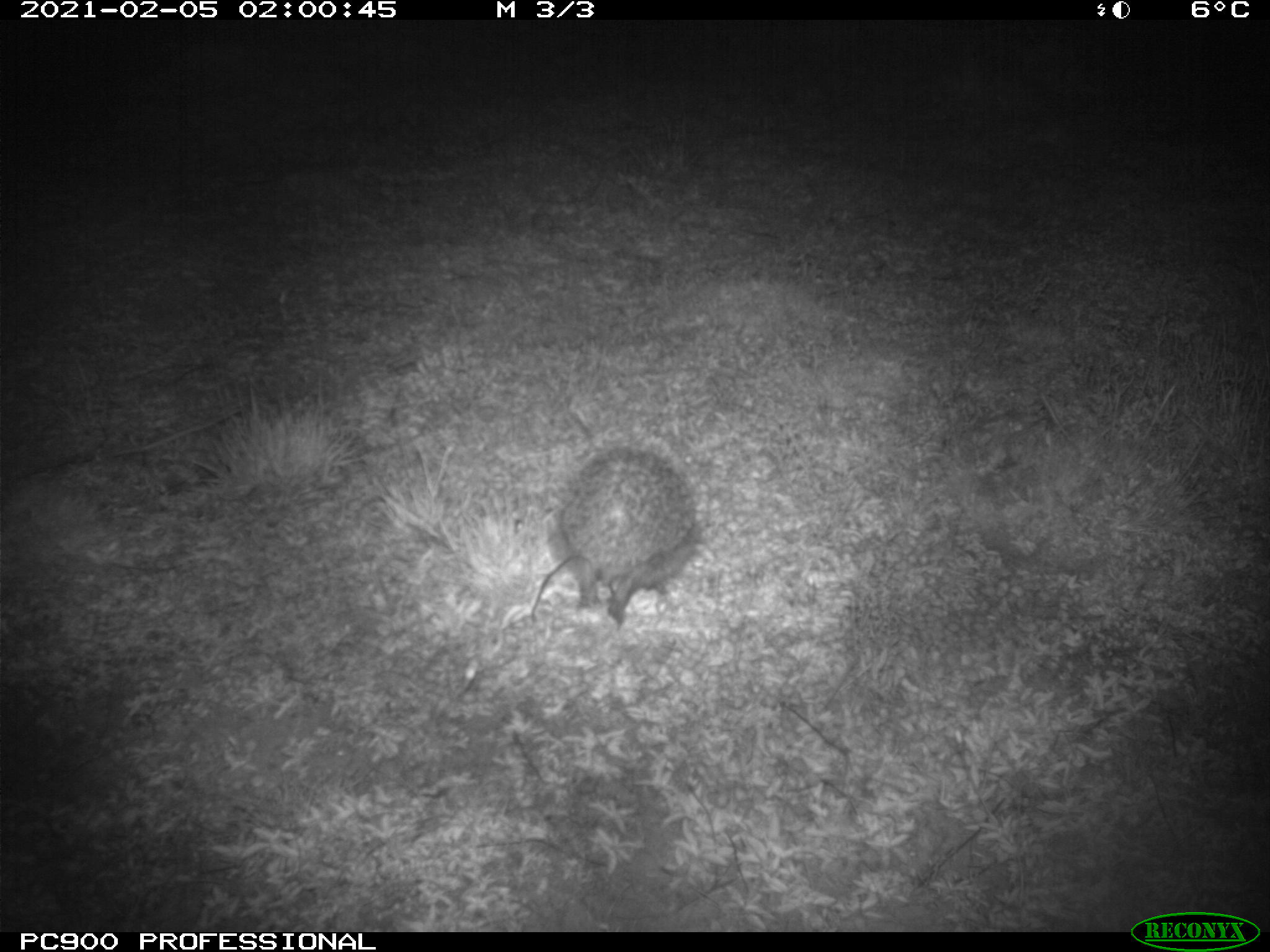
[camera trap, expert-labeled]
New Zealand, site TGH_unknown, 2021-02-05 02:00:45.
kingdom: Animalia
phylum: Chordata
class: Mammalia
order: Eulipotyphla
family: Erinaceidae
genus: Erinaceus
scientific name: Erinaceus europaeus europaeus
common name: european hedgehog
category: hedgehog